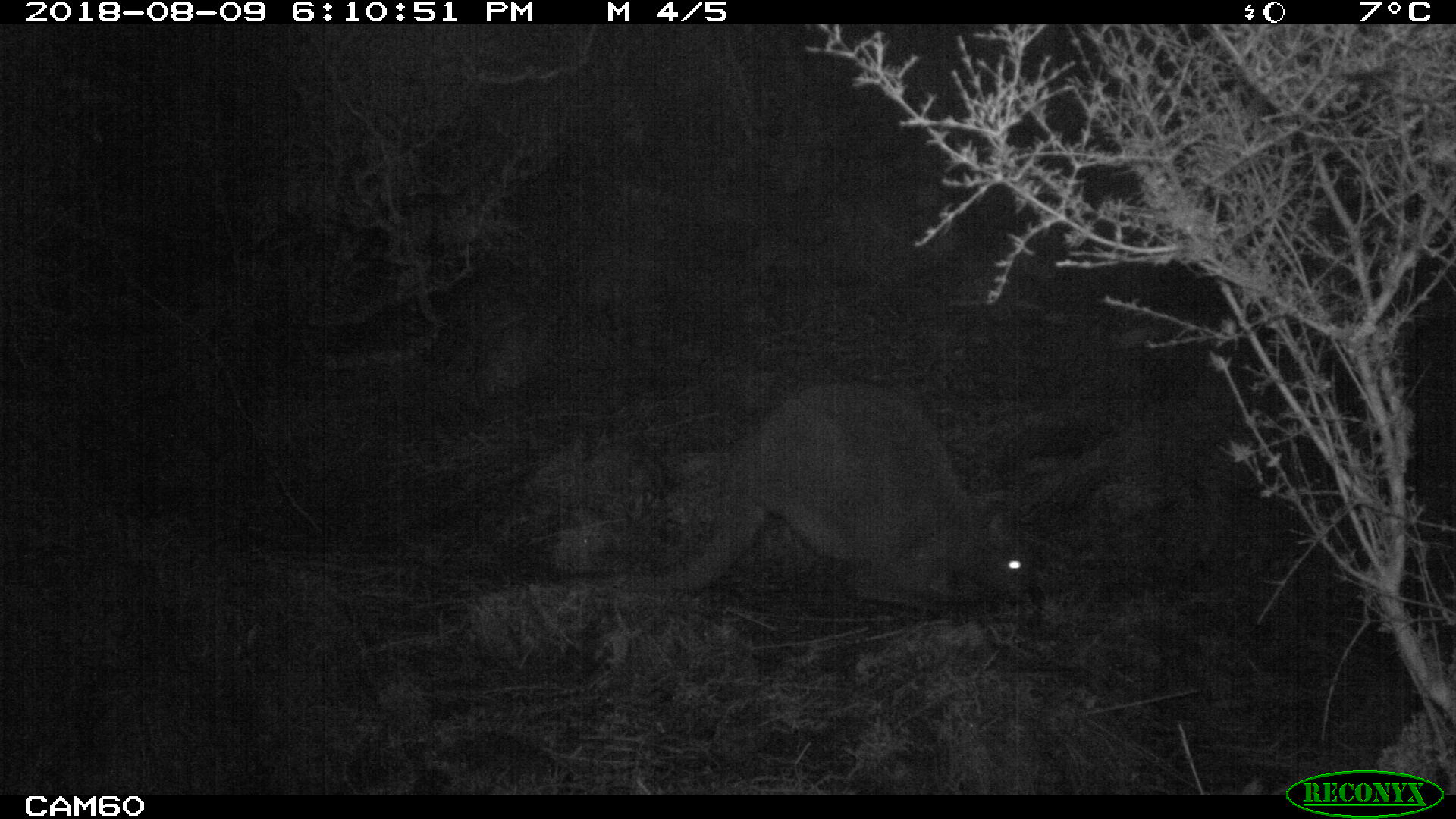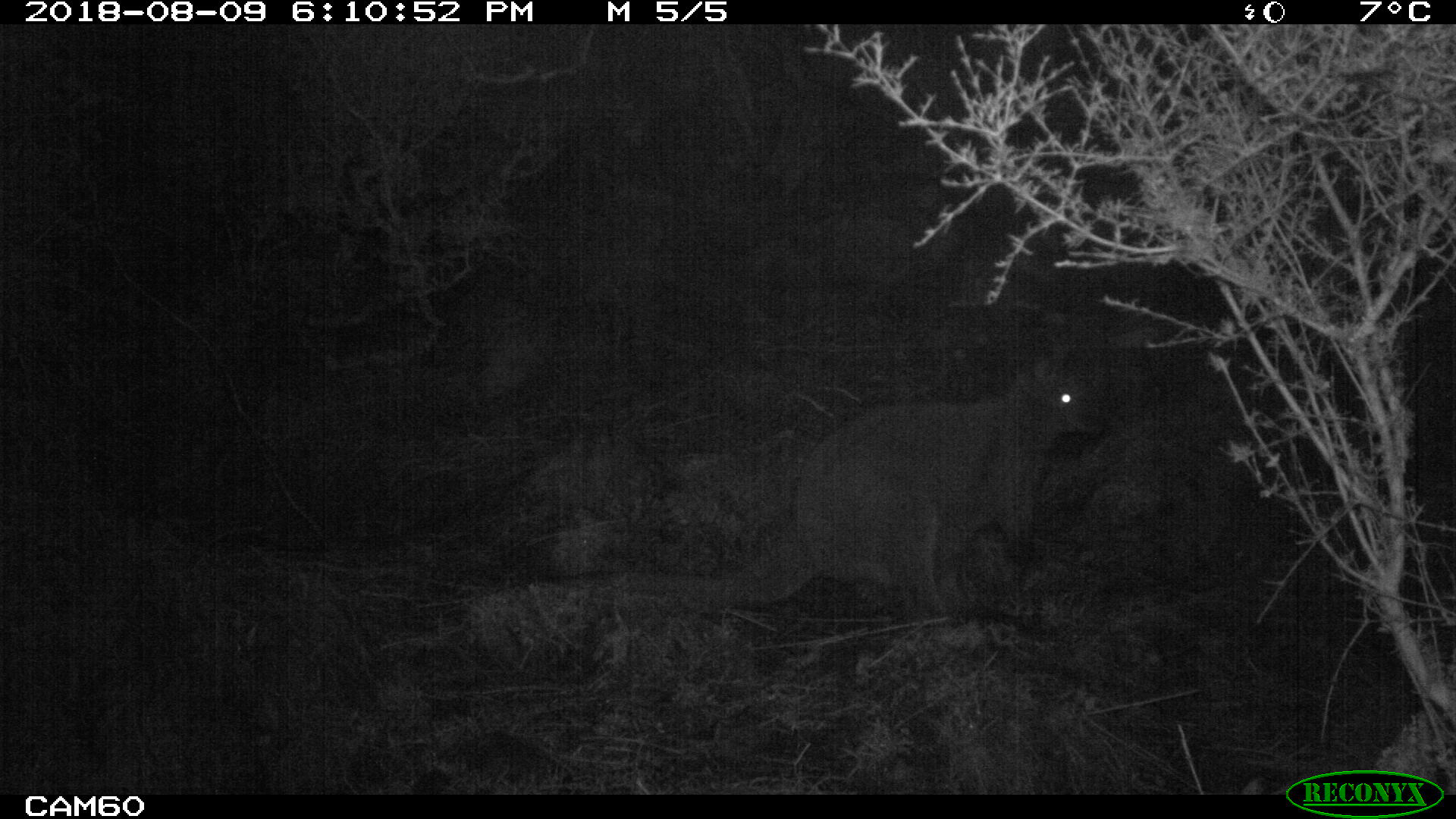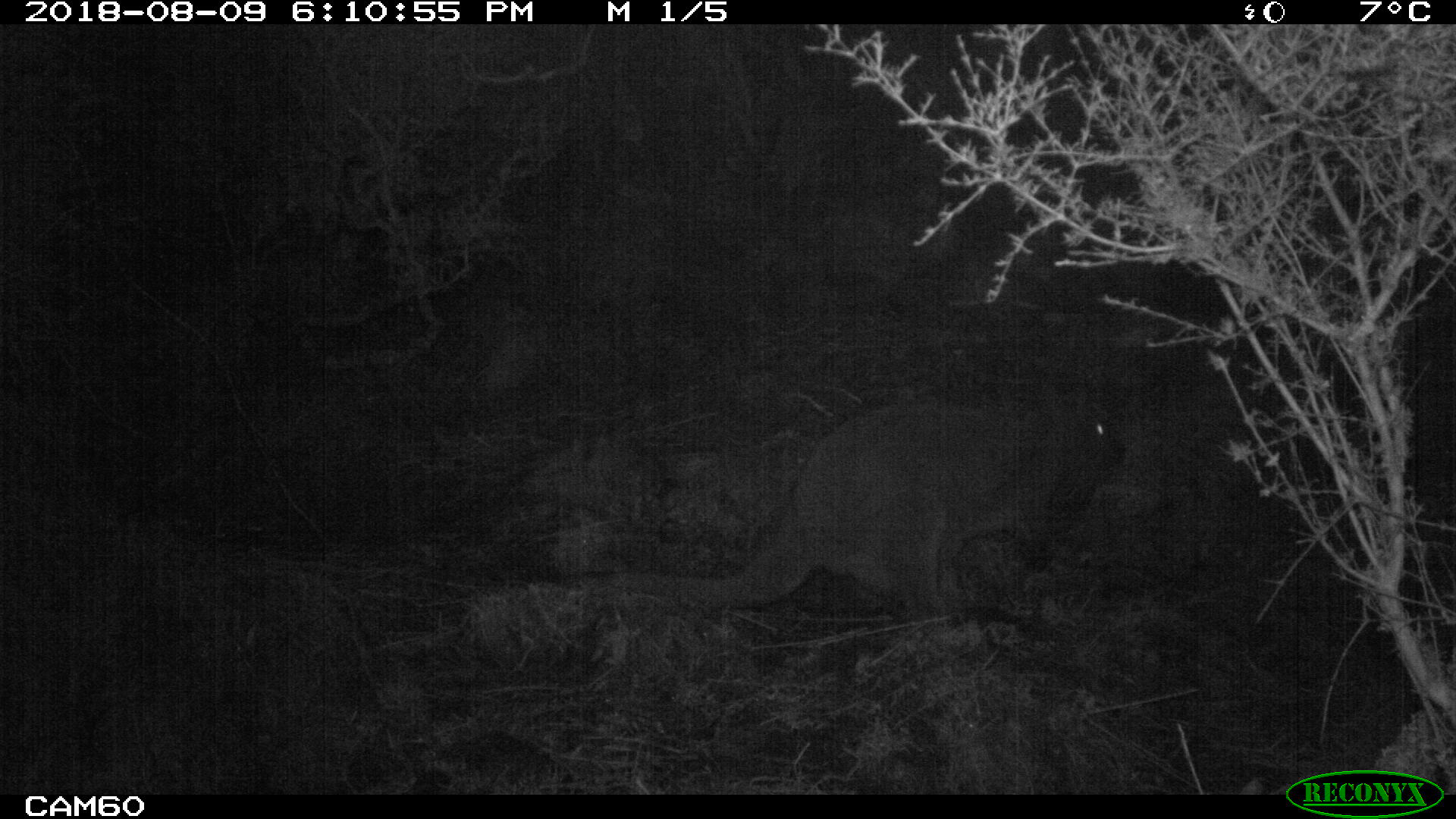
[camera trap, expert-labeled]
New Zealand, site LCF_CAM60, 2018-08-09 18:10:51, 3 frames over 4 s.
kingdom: Animalia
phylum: Chordata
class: Mammalia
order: Diprotodontia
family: Macropodidae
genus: Notamacropus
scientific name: Notamacropus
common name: wallaby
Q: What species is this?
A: Wallaby (Notamacropus).